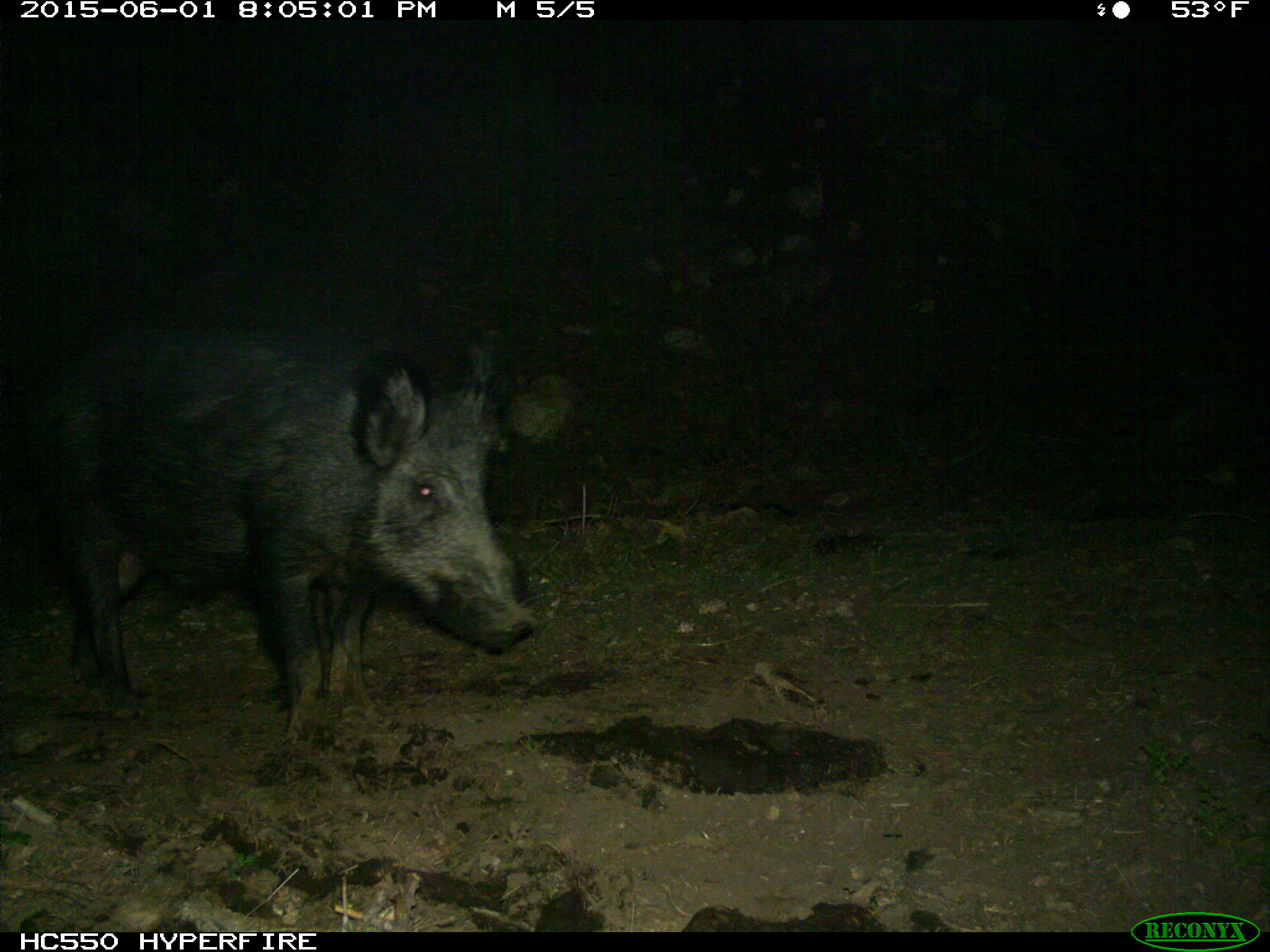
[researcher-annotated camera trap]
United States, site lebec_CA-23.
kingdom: Animalia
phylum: Chordata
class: Mammalia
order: Artiodactyla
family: Suidae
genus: Sus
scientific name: Sus scrofa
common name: wild boar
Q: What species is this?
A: Sus scrofa (wild boar).